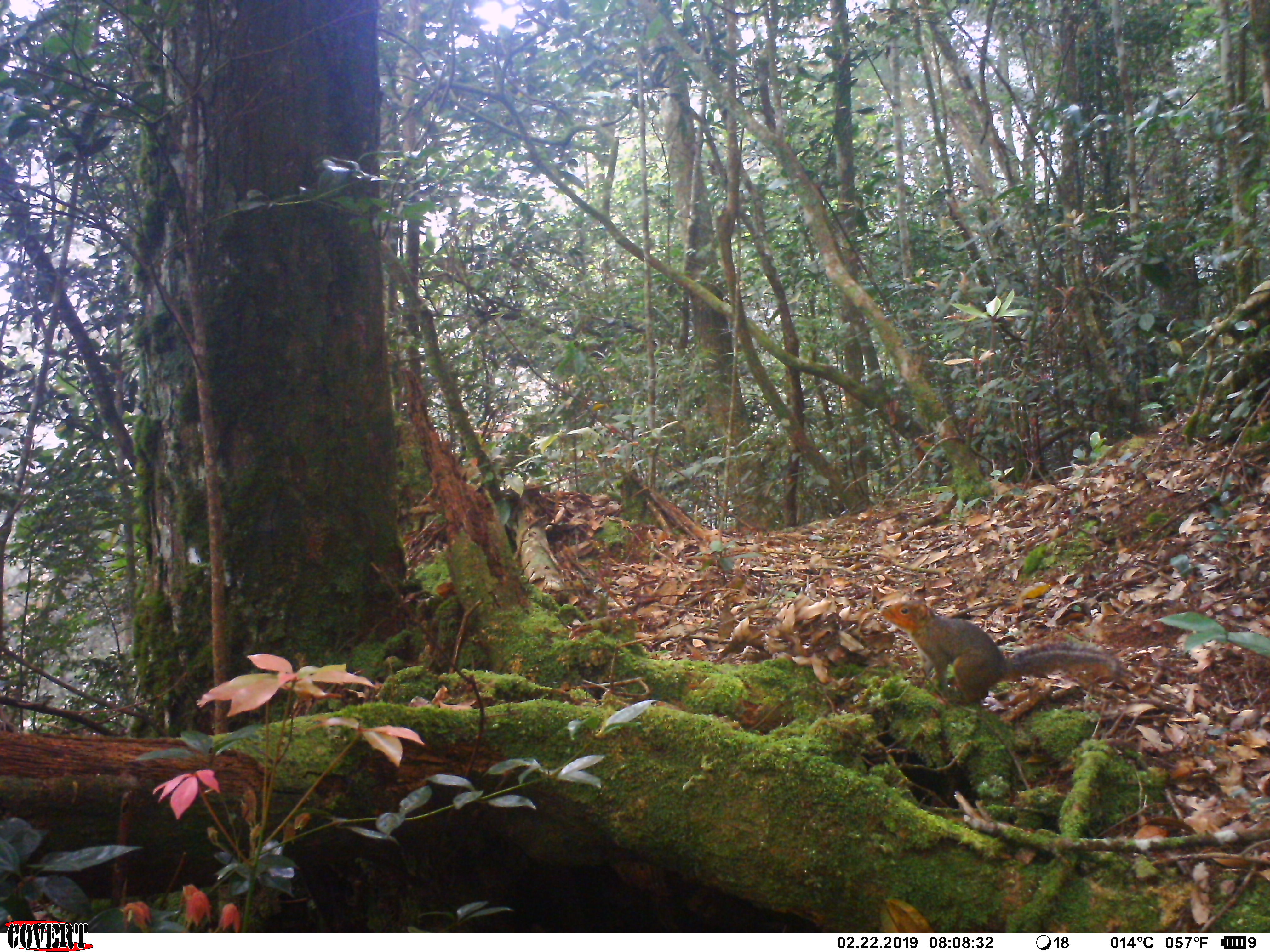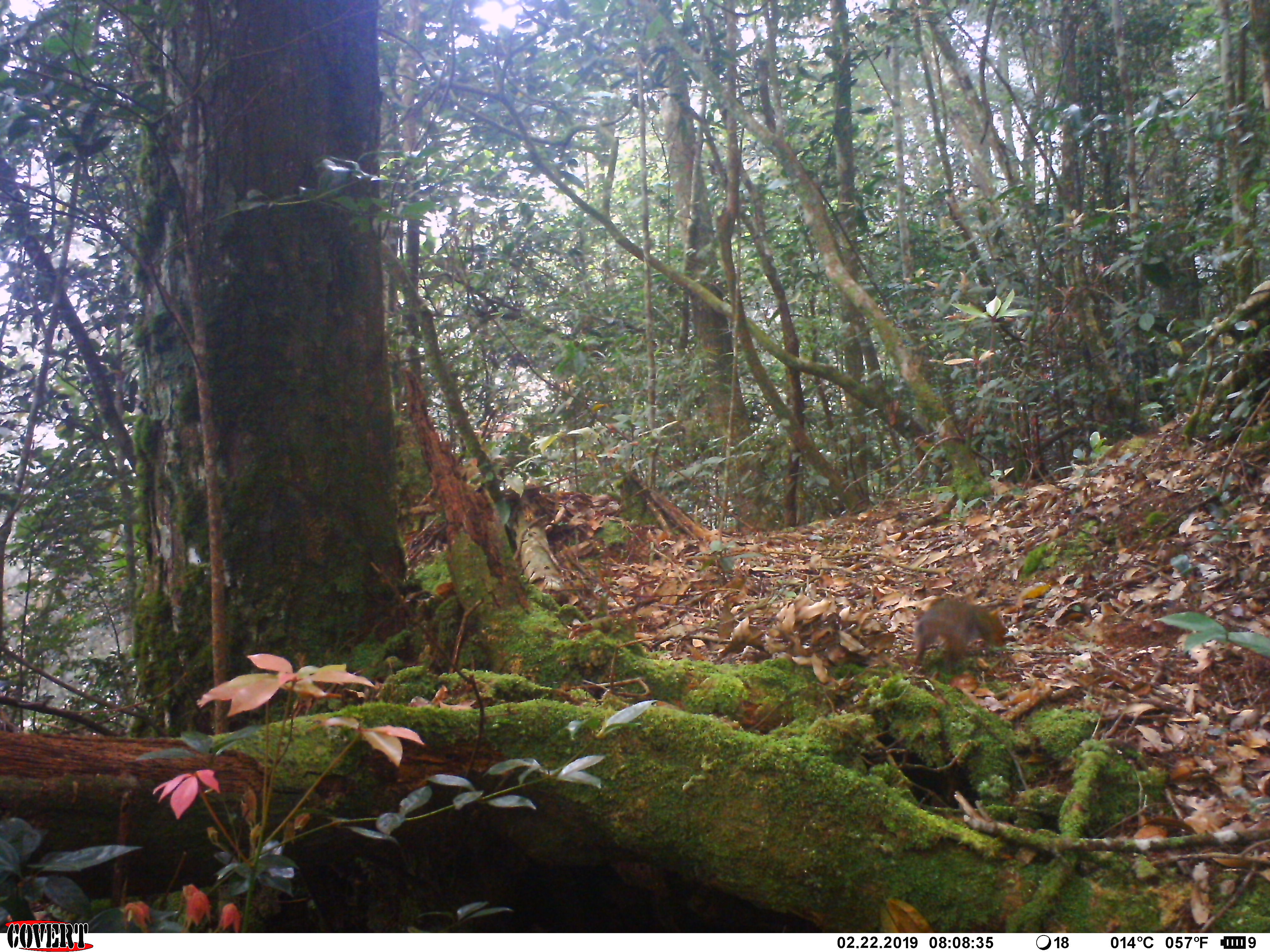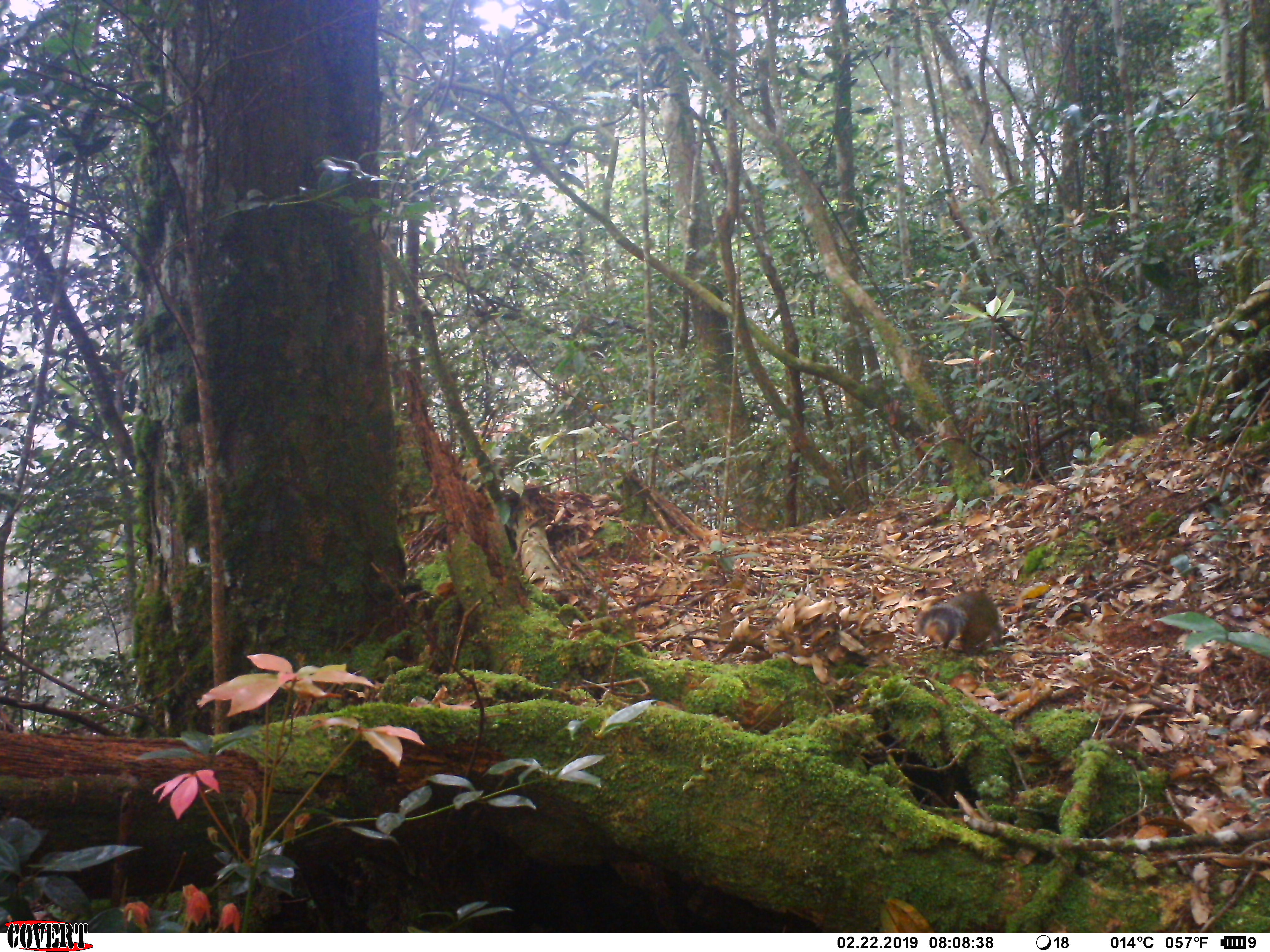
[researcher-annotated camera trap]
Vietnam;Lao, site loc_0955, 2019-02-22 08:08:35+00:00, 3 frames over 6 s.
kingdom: Animalia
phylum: Chordata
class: Mammalia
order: Rodentia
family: Sciuridae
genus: Dremomys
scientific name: Dremomys rufigenis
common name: red-cheeked squirrel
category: red cheeked squirrel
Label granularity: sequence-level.